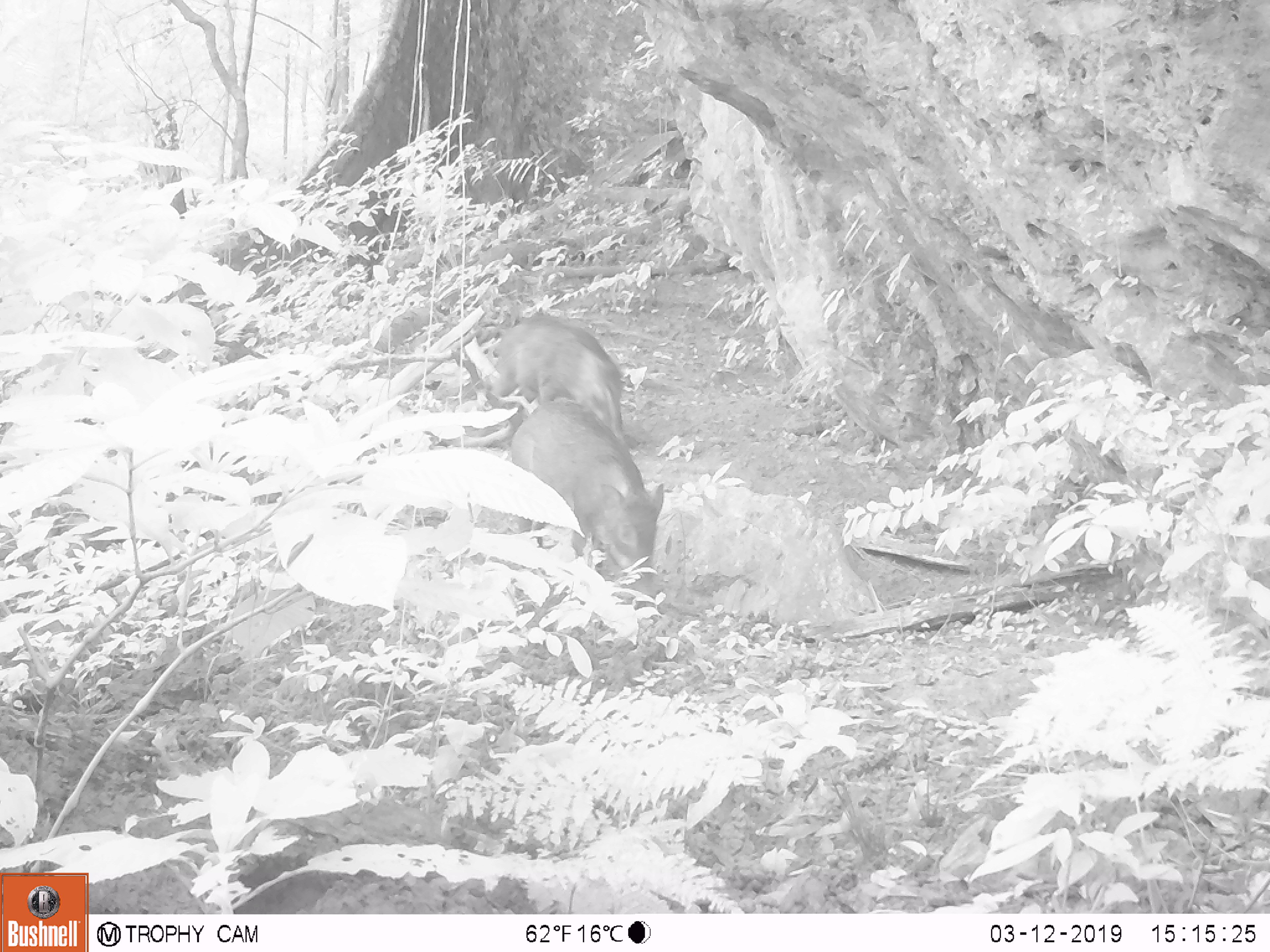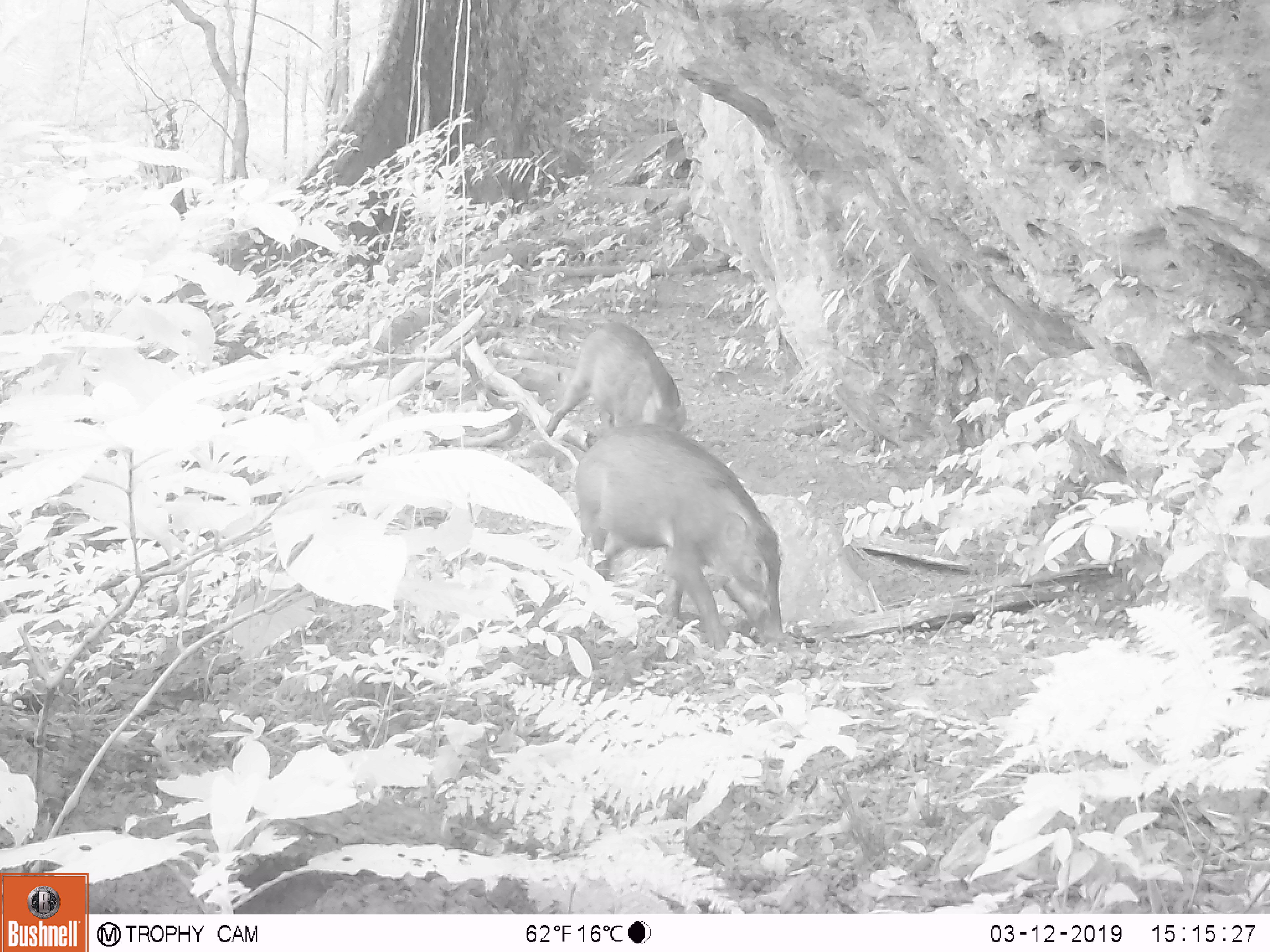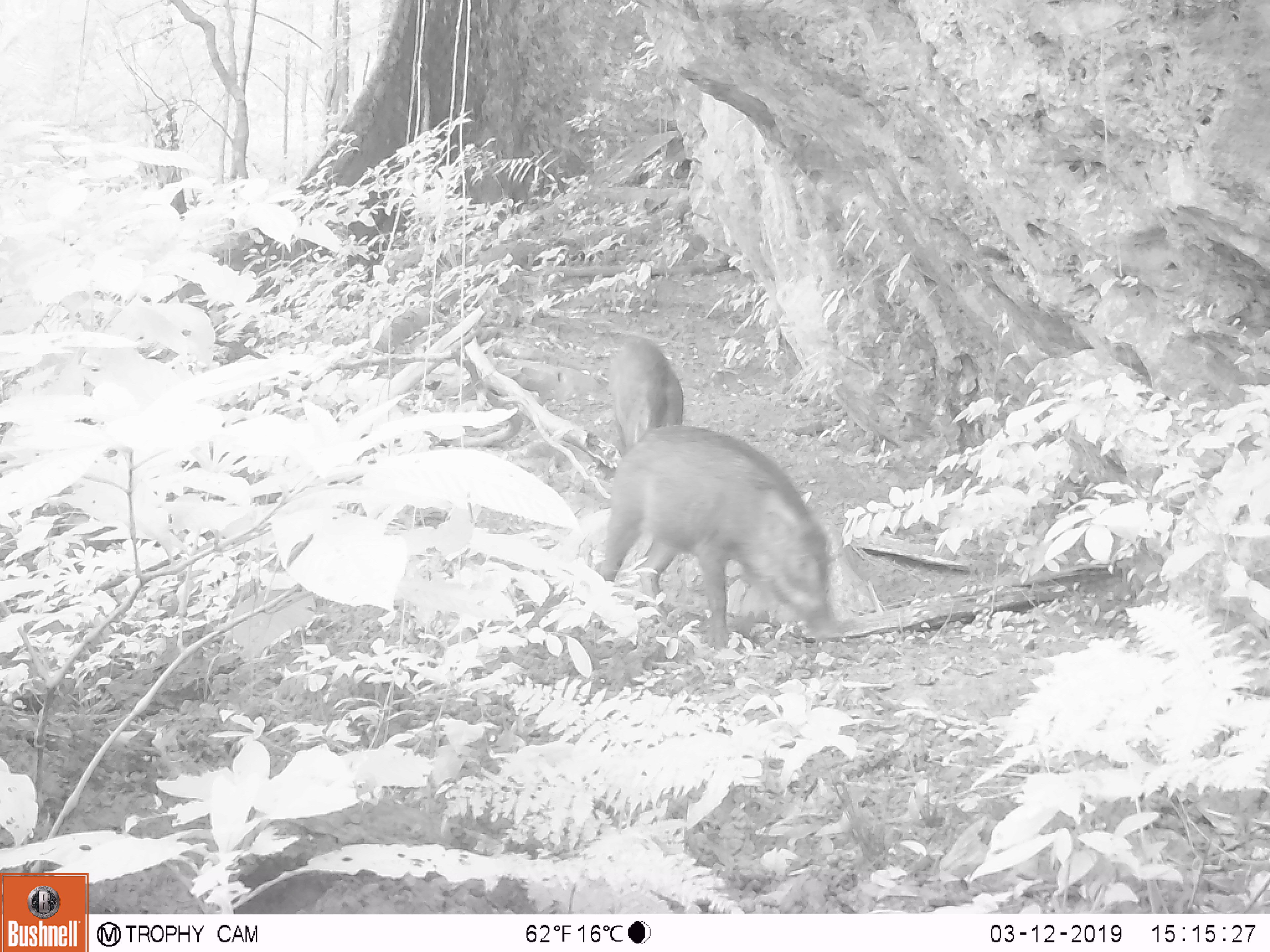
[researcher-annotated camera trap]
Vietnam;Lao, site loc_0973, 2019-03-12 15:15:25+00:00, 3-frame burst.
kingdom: Animalia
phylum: Chordata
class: Mammalia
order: Artiodactyla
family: Suidae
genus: Sus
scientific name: Sus scrofa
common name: eurasian wild pig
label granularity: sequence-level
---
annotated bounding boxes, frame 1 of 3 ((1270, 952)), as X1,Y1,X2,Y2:
eurasian wild pig: 510,398,665,589; 491,311,625,440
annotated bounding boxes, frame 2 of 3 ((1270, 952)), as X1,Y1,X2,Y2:
eurasian wild pig: 575,421,784,649; 546,322,684,434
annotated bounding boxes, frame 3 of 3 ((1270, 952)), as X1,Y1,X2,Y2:
eurasian wild pig: 590,425,839,645; 609,336,686,453